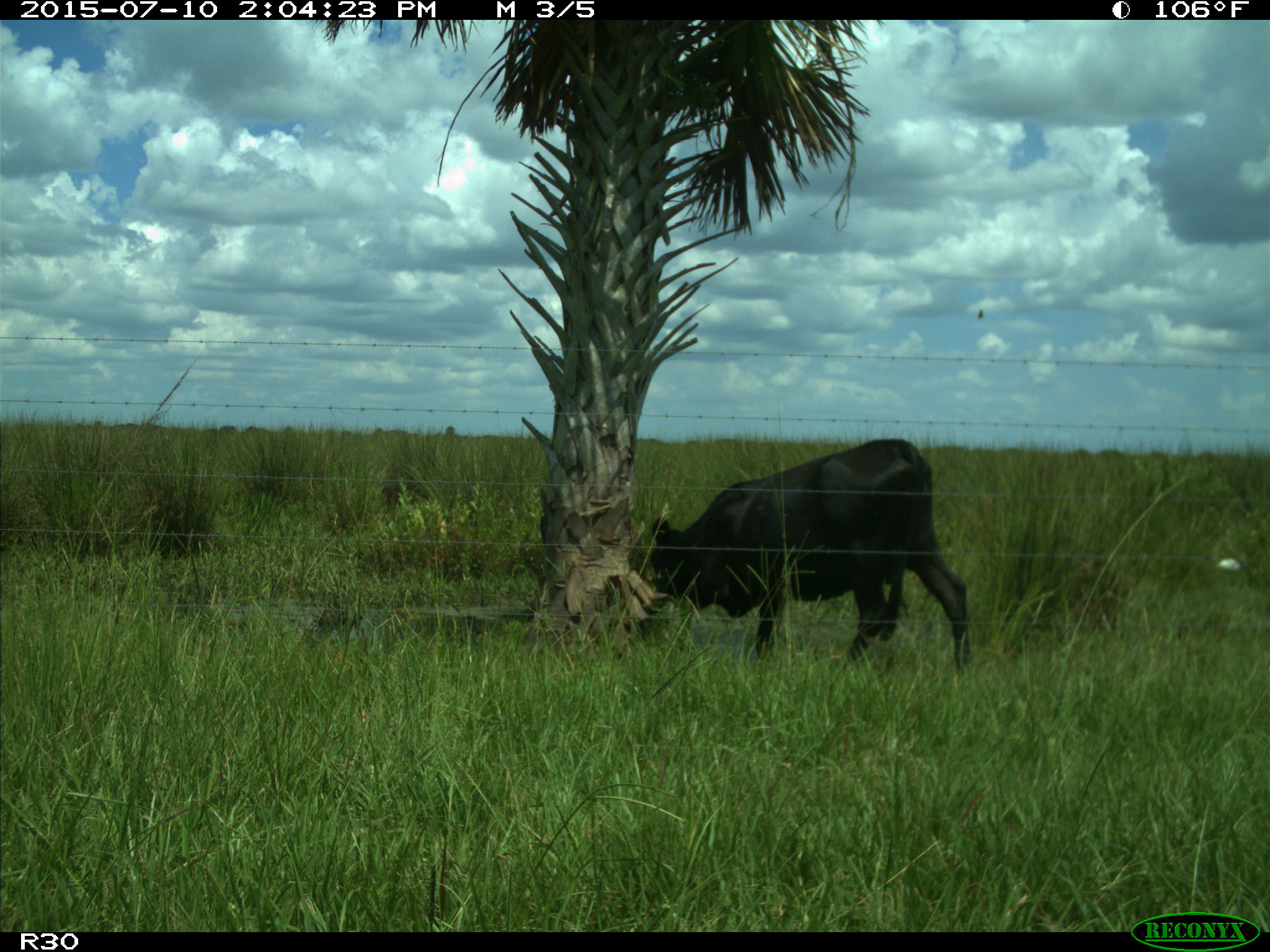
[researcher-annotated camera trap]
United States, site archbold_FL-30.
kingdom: Animalia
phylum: Chordata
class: Mammalia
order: Artiodactyla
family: Bovidae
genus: Bos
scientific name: Bos taurus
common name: domestic cow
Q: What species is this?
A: Bos taurus (domestic cow).